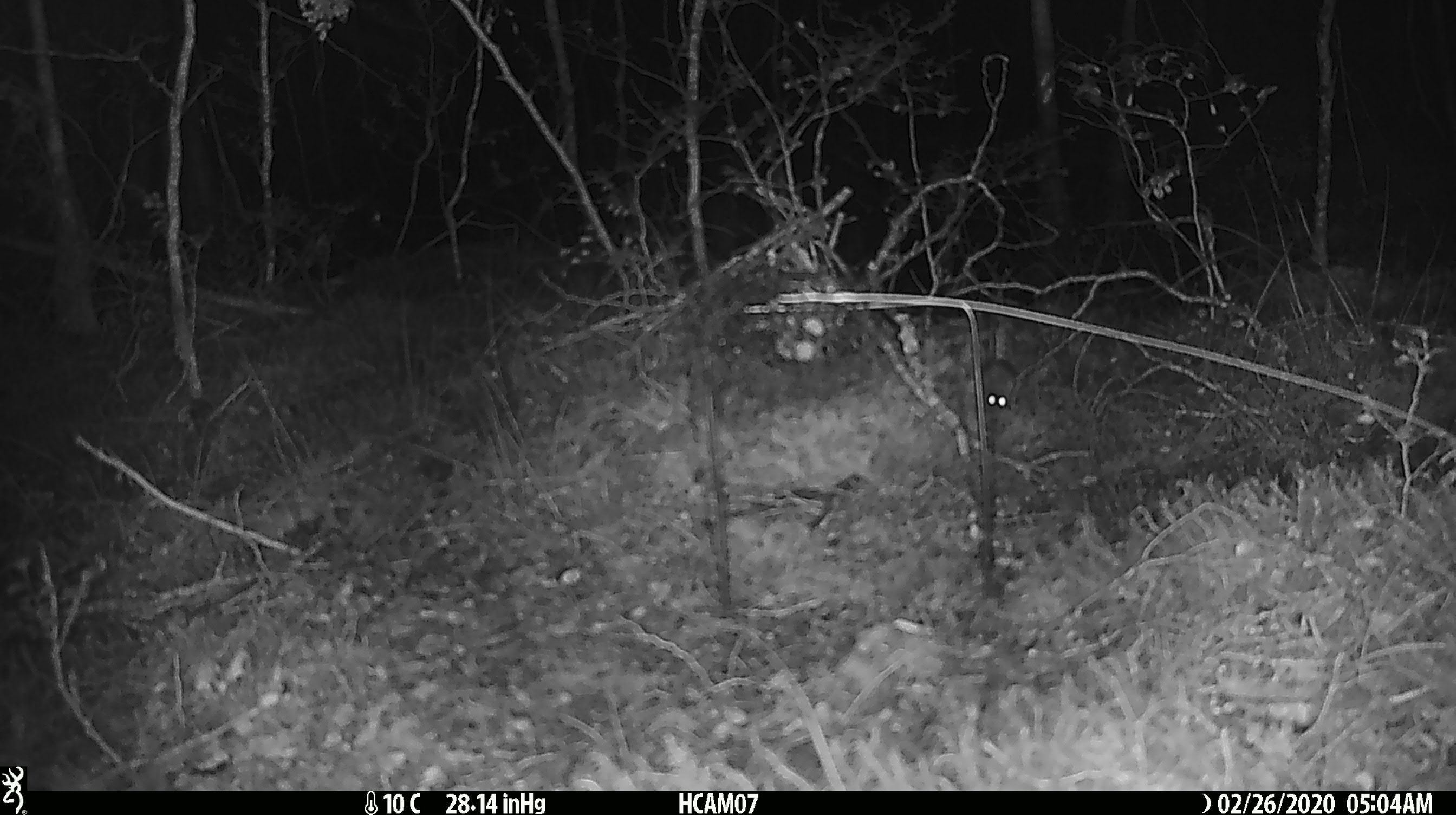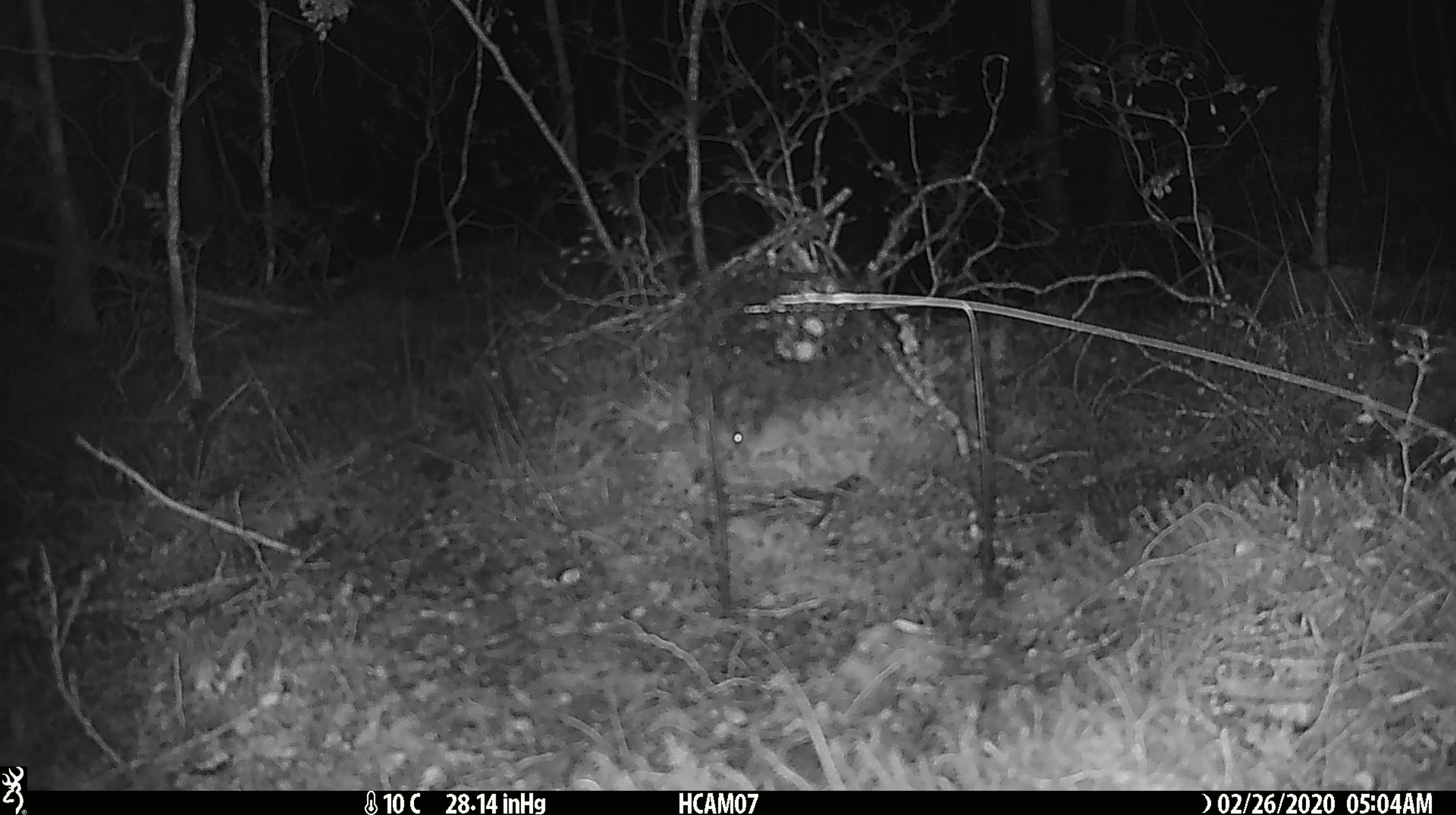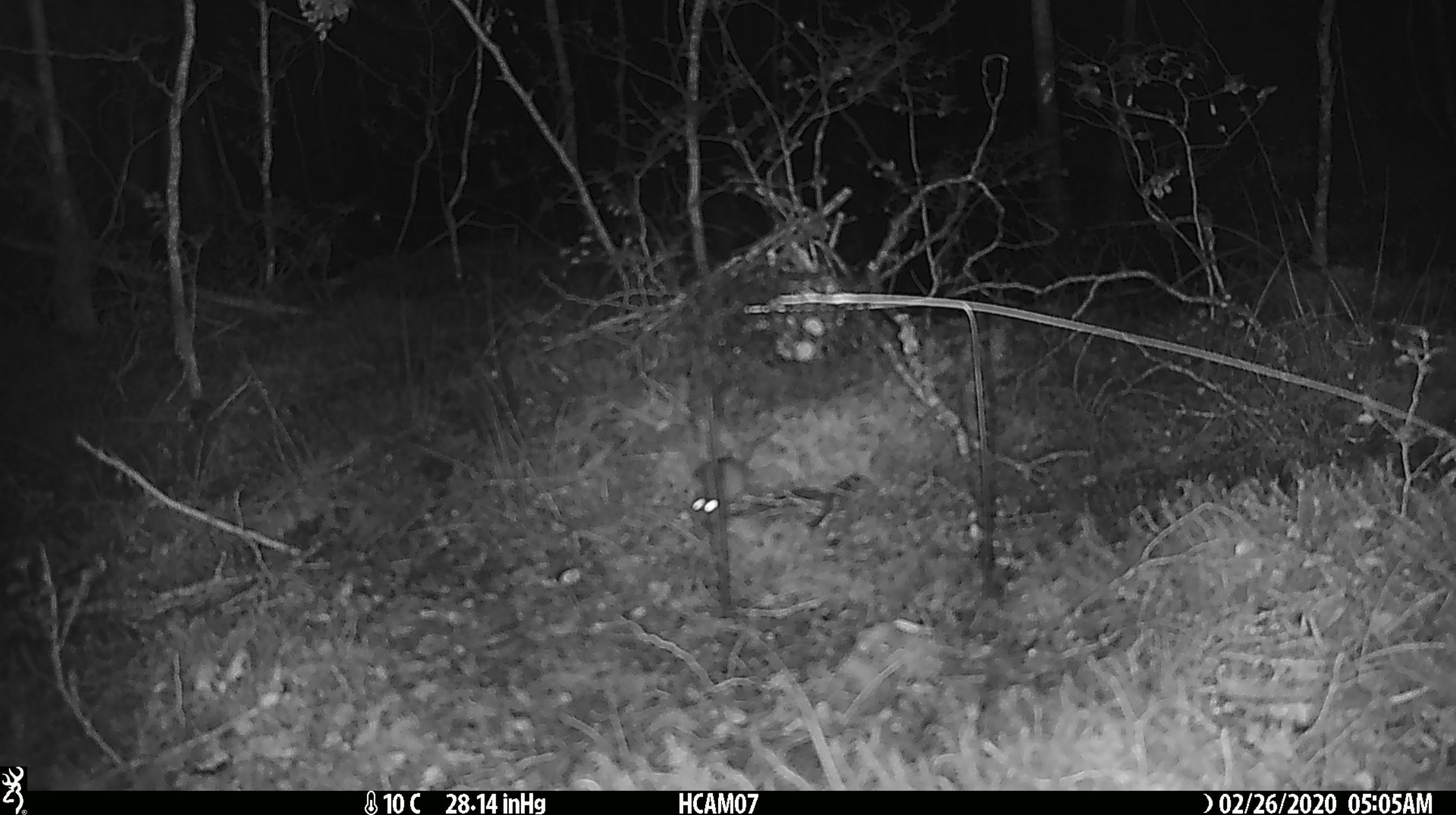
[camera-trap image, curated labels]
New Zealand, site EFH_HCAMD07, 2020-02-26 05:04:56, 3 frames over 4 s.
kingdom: Animalia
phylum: Chordata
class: Mammalia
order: Rodentia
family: Muridae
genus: Mus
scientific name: Mus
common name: mouse